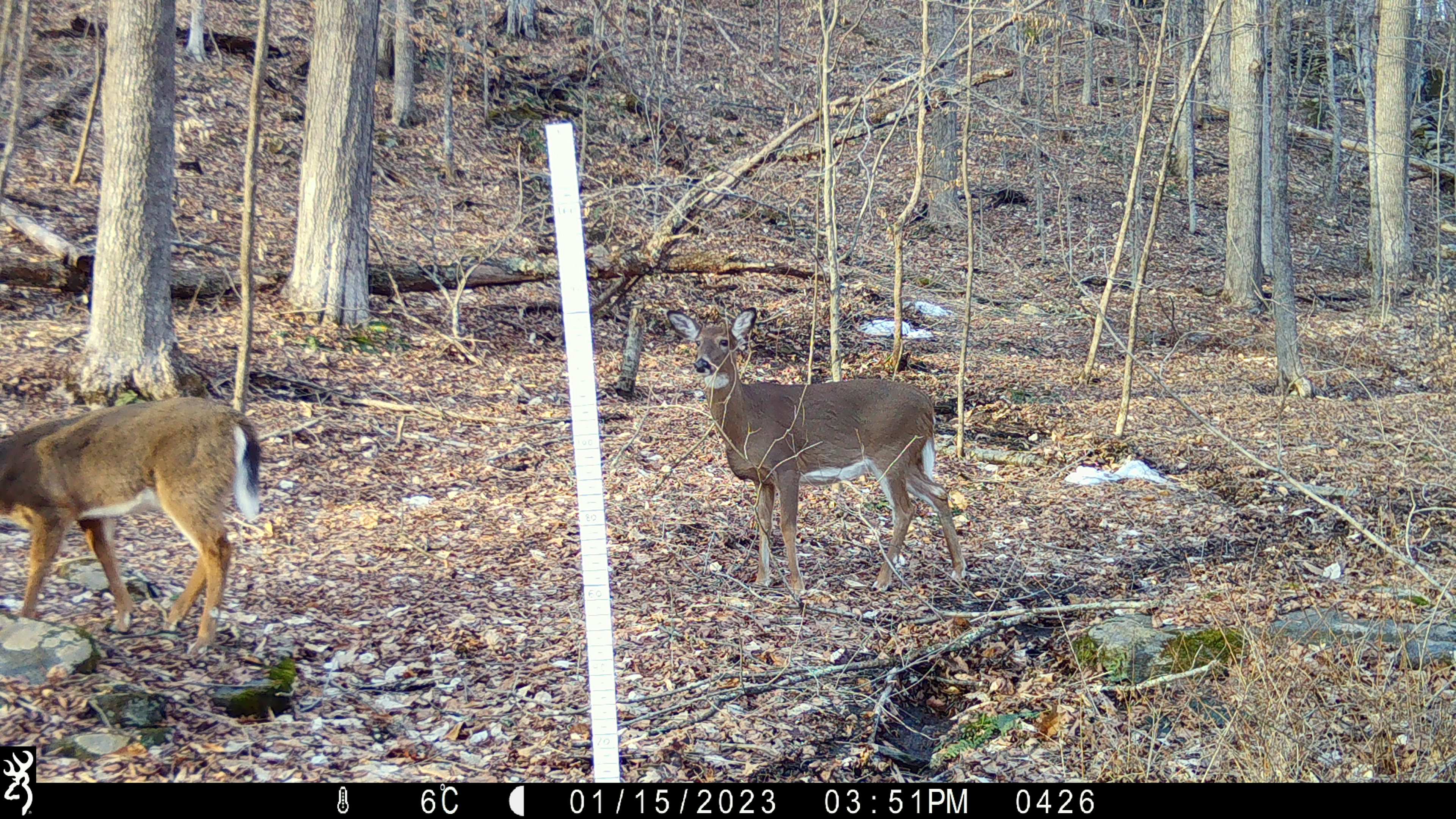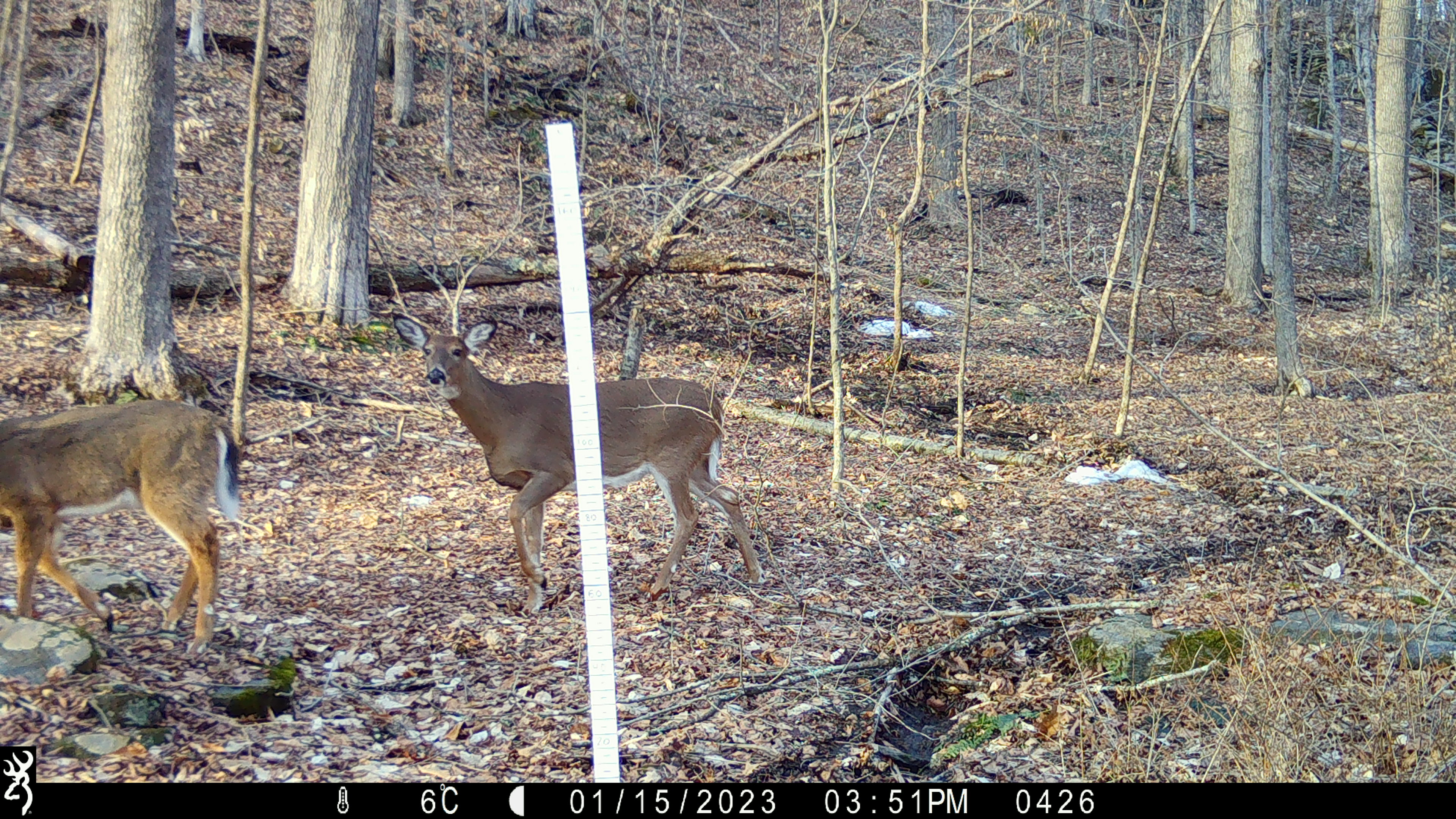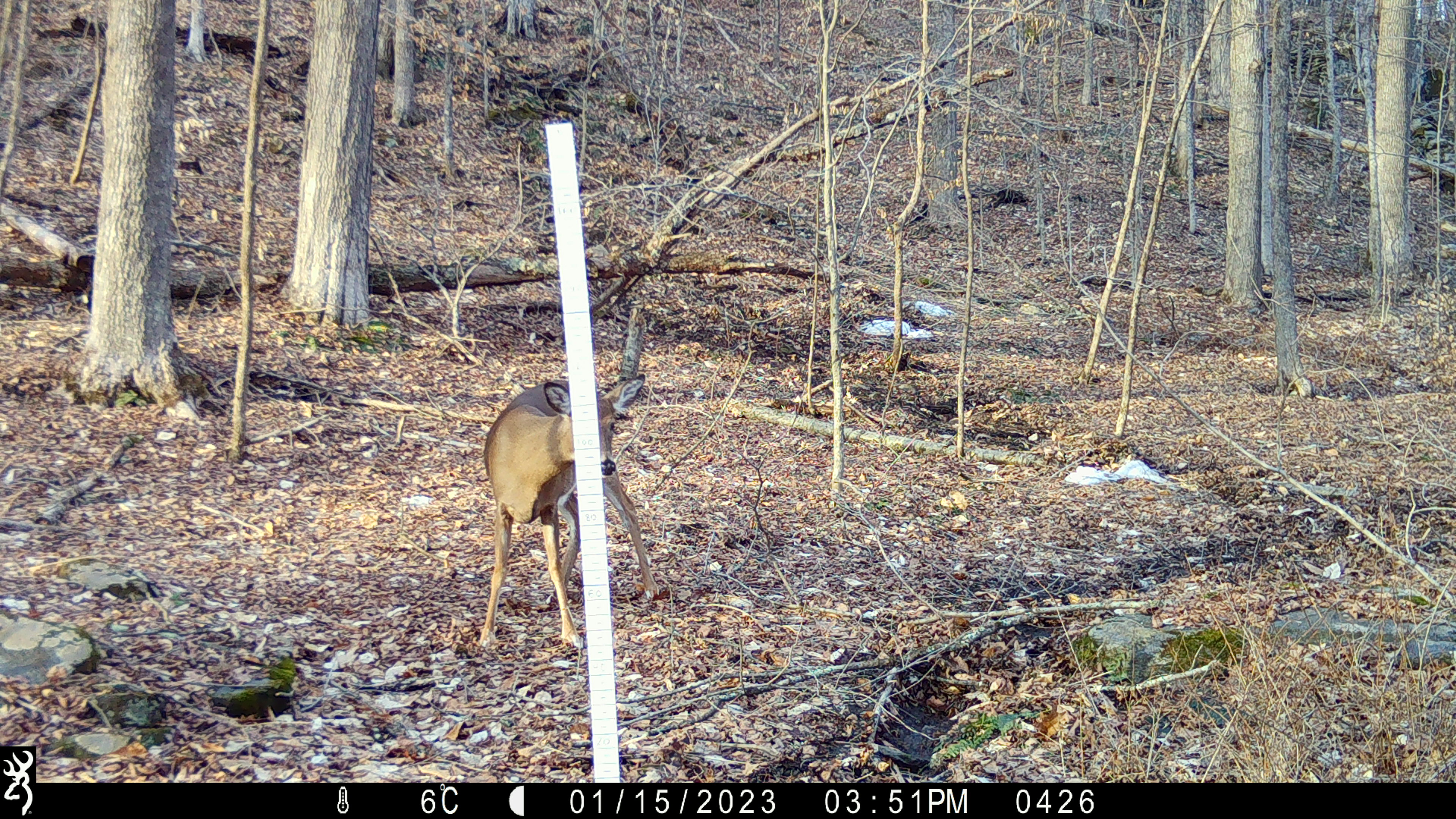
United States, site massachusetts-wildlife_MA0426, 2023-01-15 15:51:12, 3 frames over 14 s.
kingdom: Animalia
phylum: Chordata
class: Mammalia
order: Artiodactyla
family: Cervidae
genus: Odocoileus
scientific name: Odocoileus virginianus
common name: white-tailed deer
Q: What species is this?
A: White-tailed deer (Odocoileus virginianus).